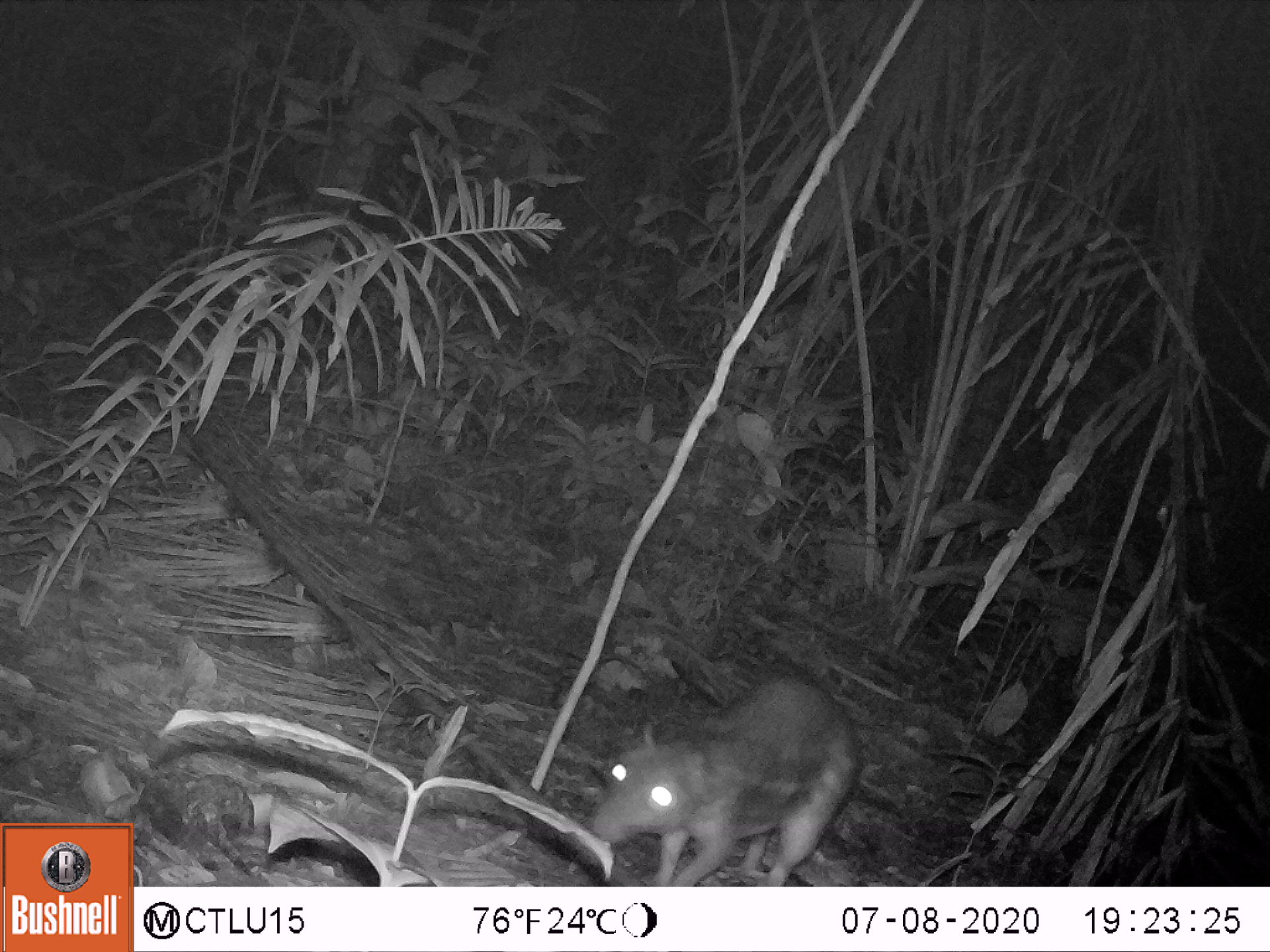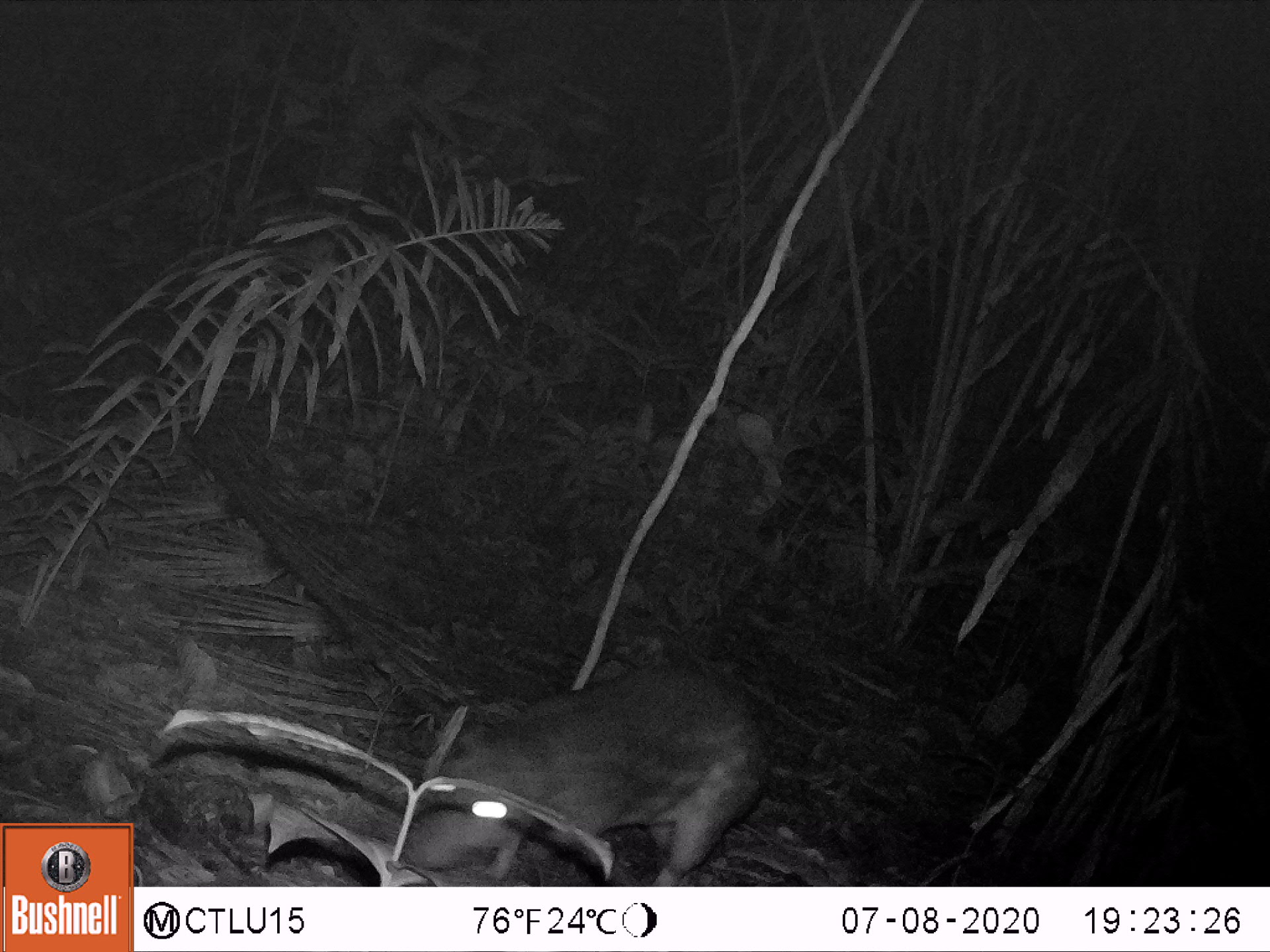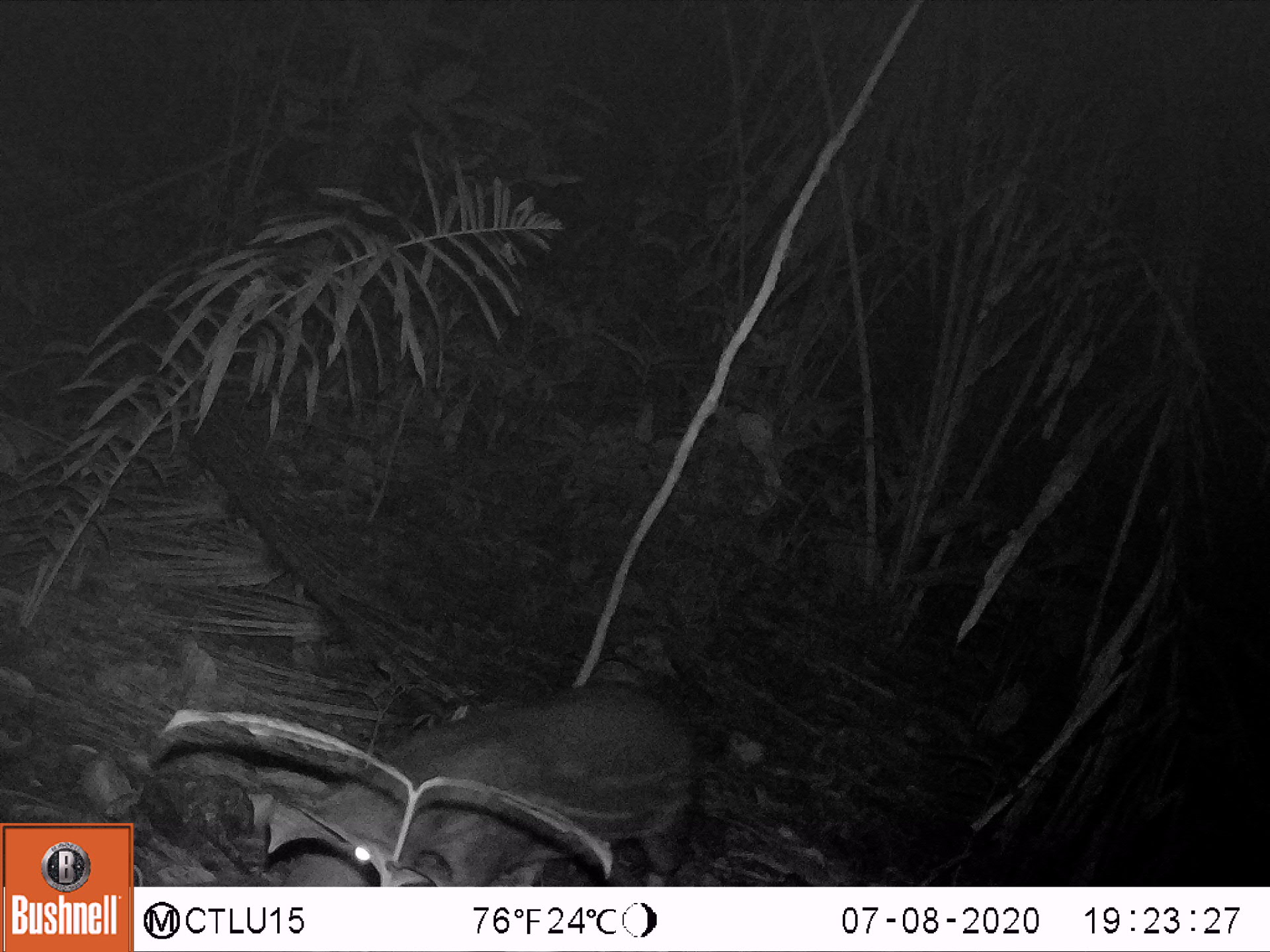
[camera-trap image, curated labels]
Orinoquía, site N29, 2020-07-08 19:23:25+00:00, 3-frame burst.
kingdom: Animalia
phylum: Chordata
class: Mammalia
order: Rodentia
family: Cuniculidae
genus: Cuniculus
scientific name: Cuniculus paca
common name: spotted paca